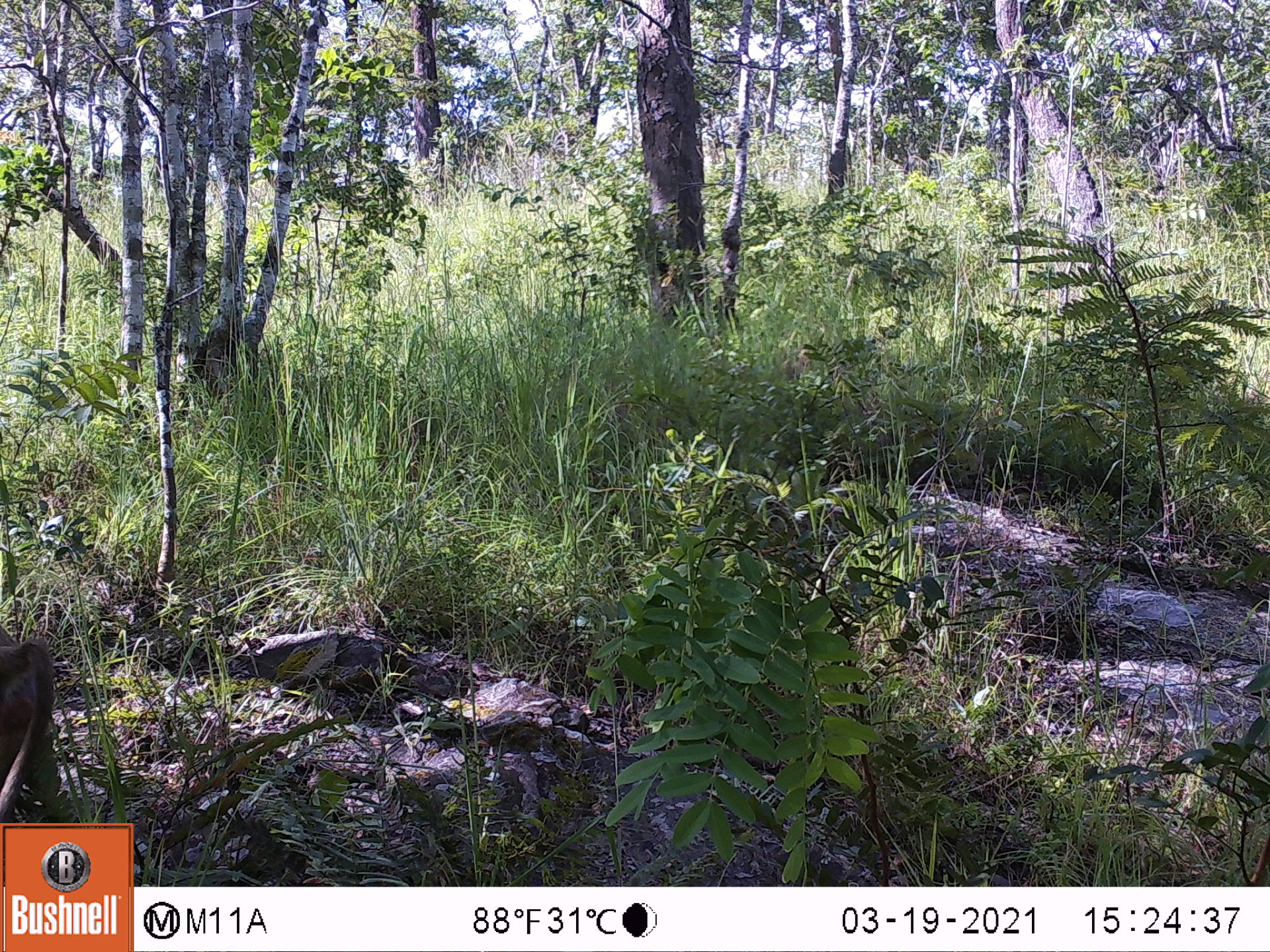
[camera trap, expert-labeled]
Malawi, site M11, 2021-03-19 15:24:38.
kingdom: Animalia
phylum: Chordata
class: Mammalia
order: Primates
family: Cercopithecidae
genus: Papio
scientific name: Papio cynocephalus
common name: yellow baboon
Yellow baboon (Papio cynocephalus), count 1.